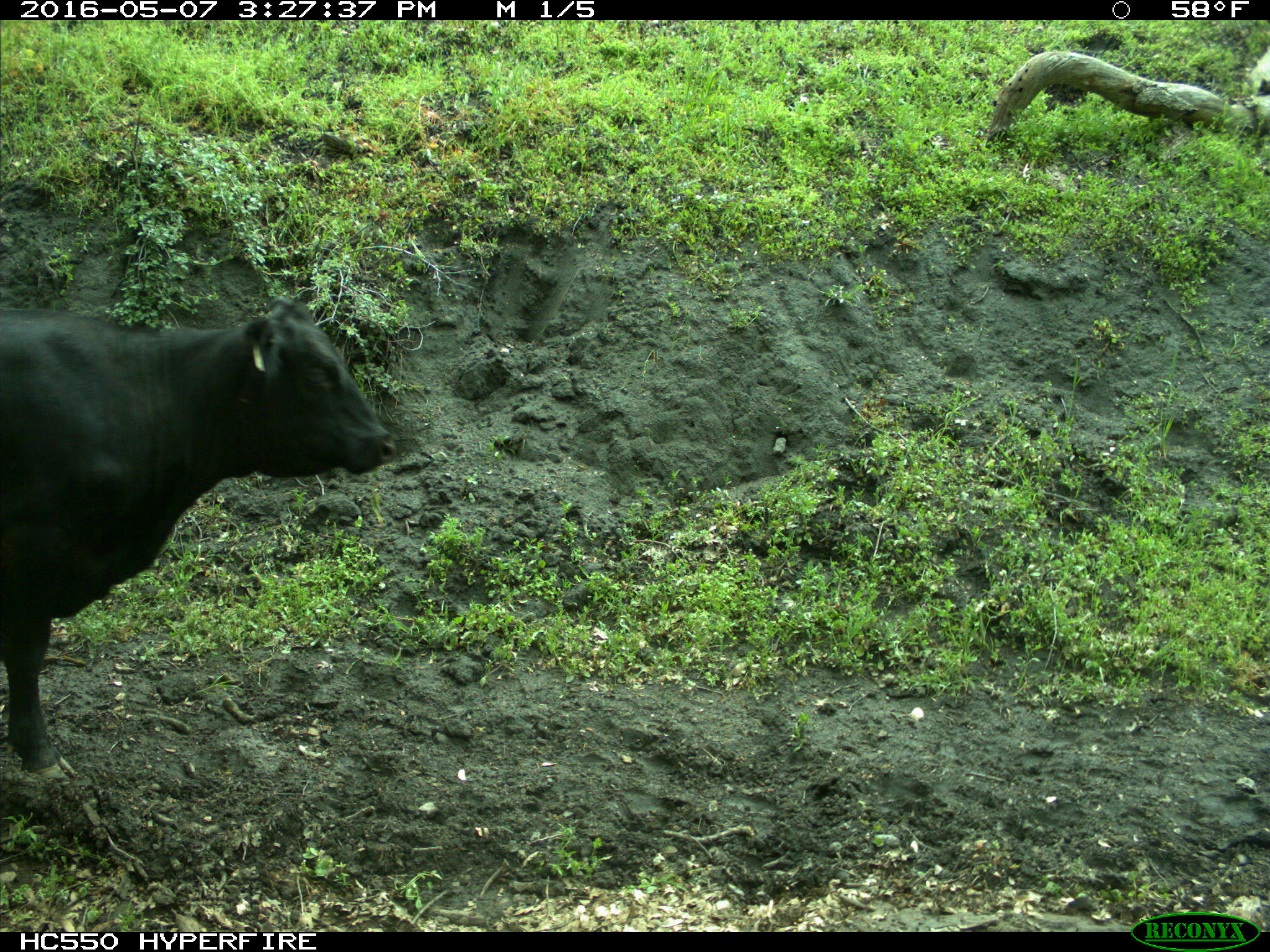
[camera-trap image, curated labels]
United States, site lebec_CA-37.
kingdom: Animalia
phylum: Chordata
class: Mammalia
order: Artiodactyla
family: Bovidae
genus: Bos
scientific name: Bos taurus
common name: domestic cow